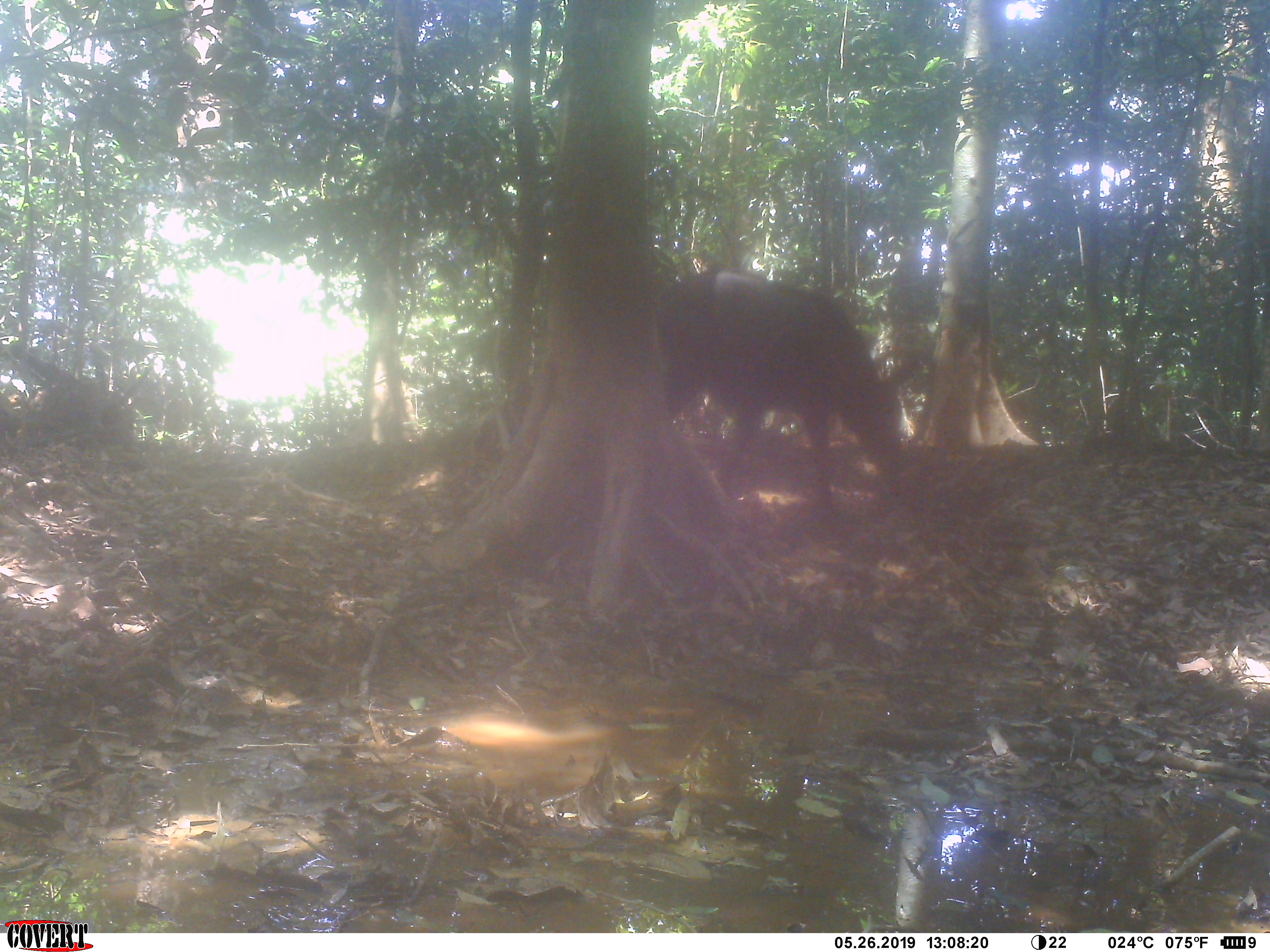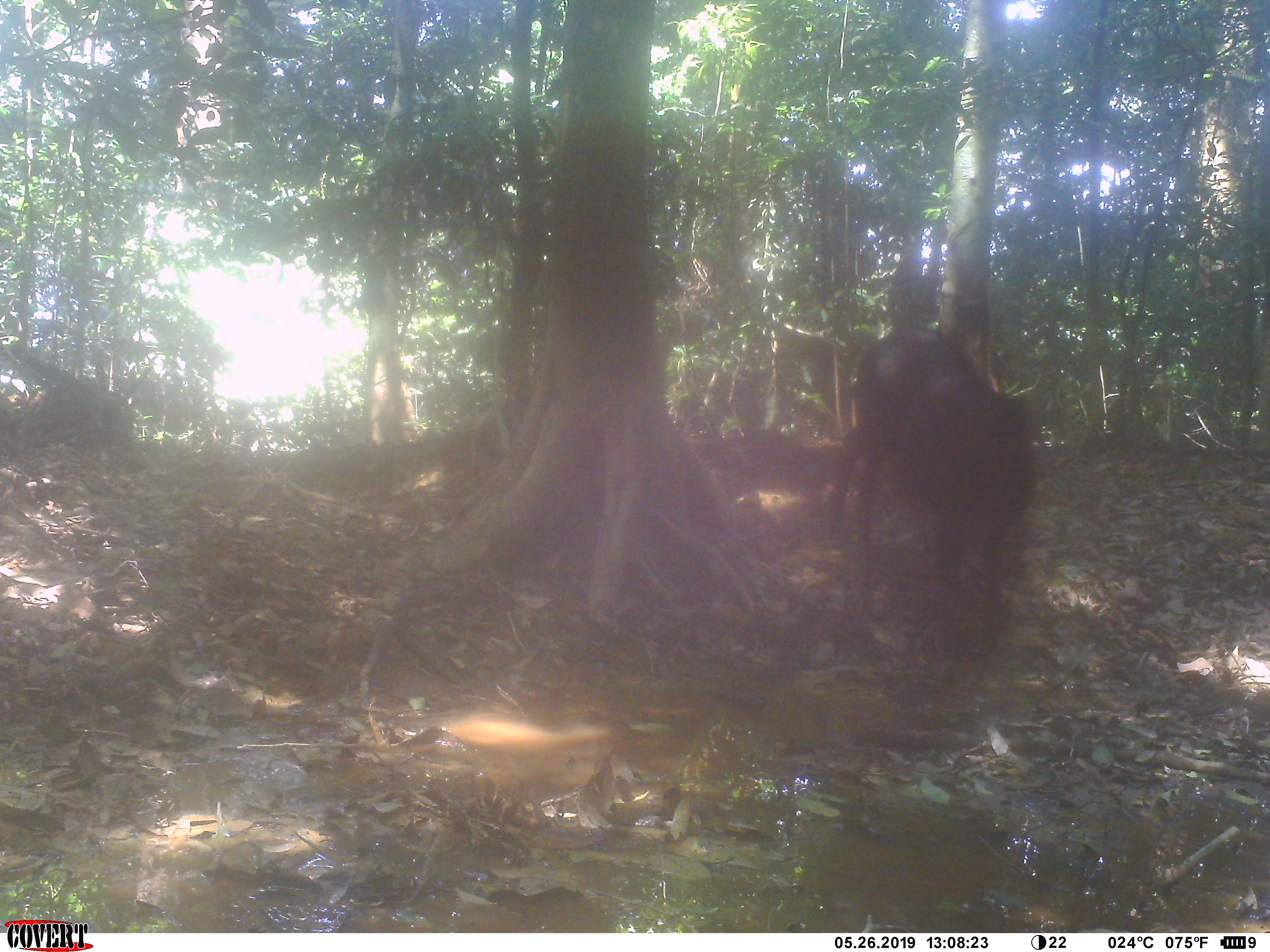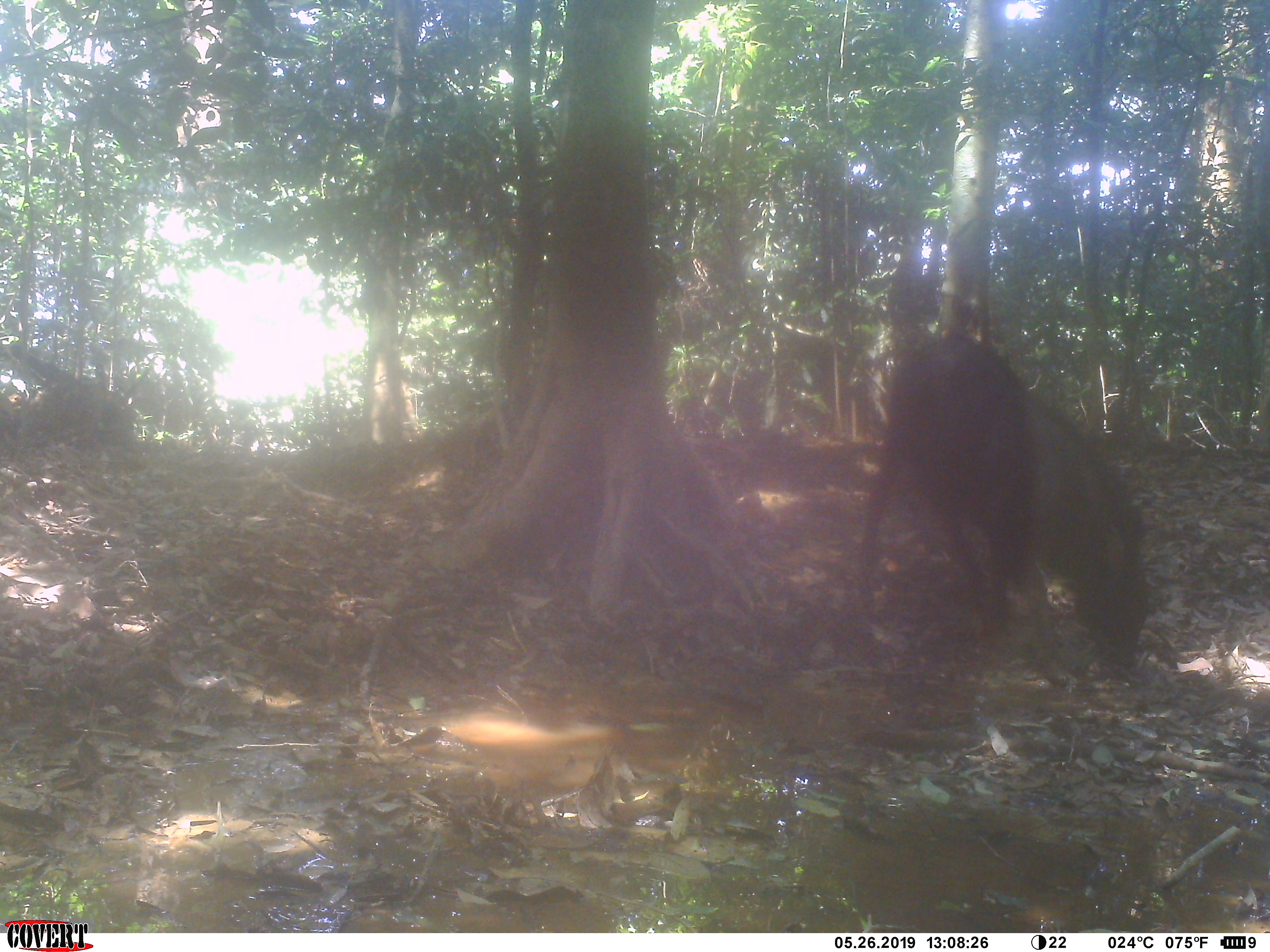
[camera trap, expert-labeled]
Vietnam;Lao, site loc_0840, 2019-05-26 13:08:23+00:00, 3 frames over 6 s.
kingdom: Animalia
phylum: Chordata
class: Mammalia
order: Artiodactyla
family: Bovidae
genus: Capricornis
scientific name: Capricornis sumatraensis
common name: chinese serow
Chinese serow (Capricornis sumatraensis). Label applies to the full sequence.